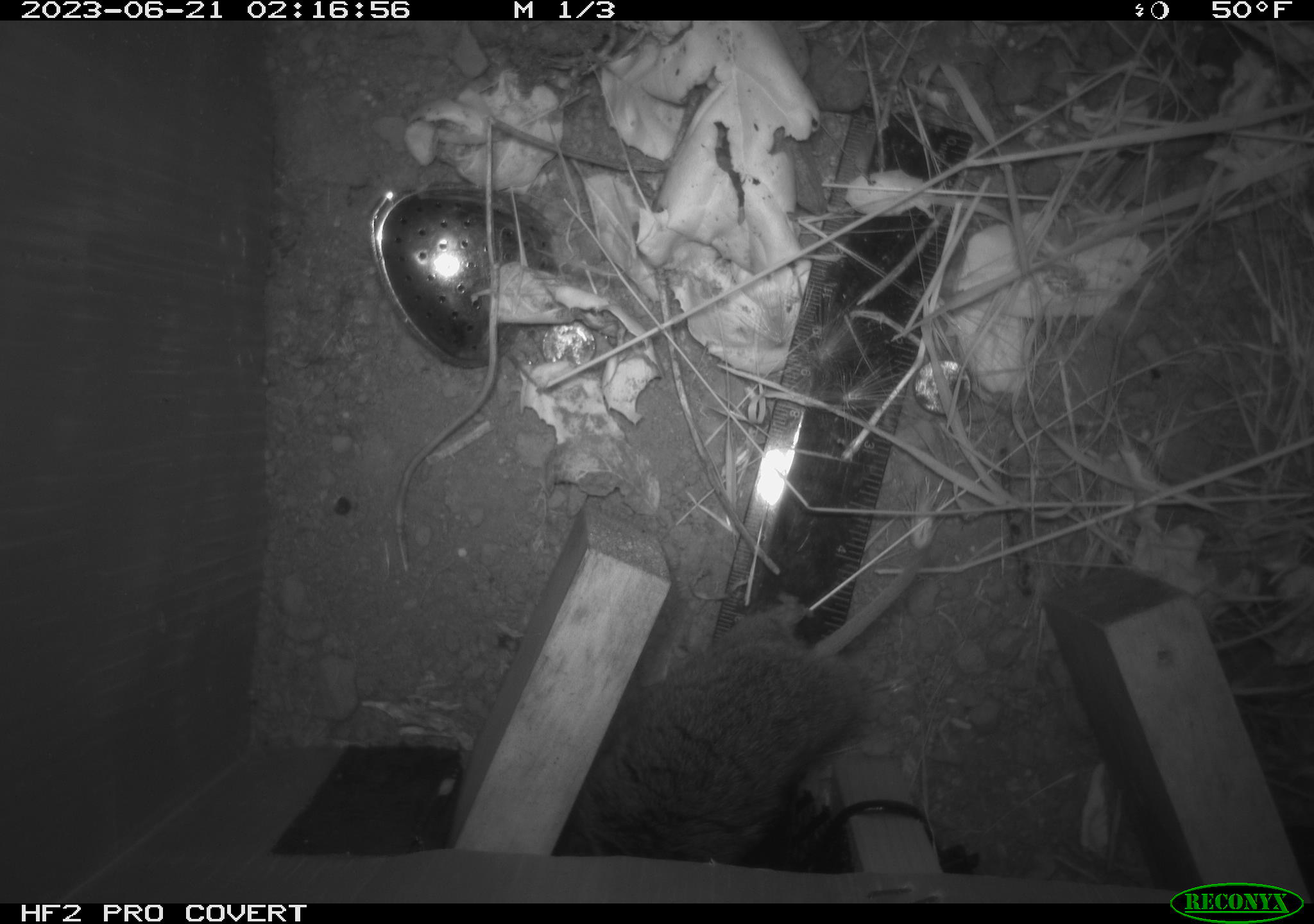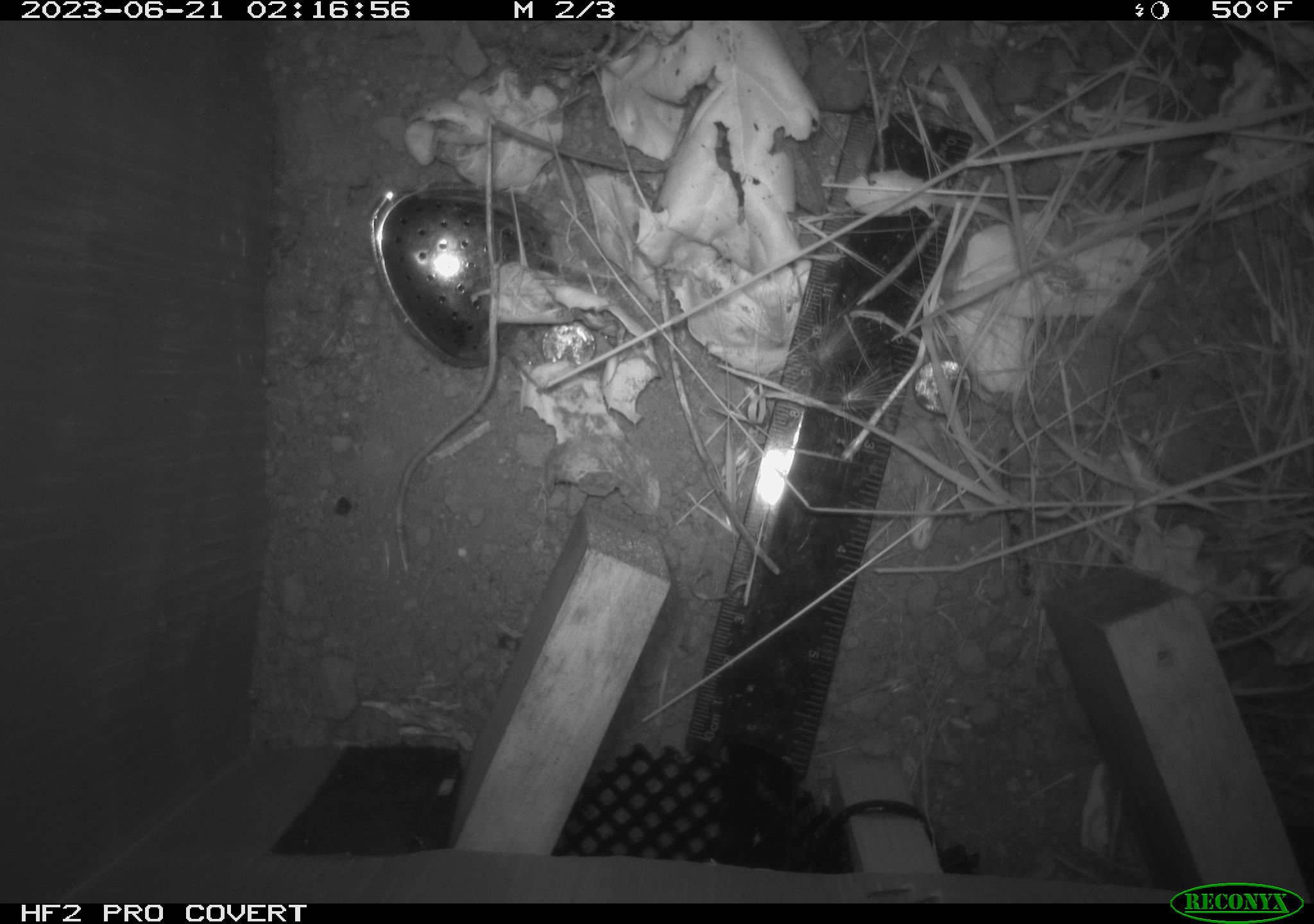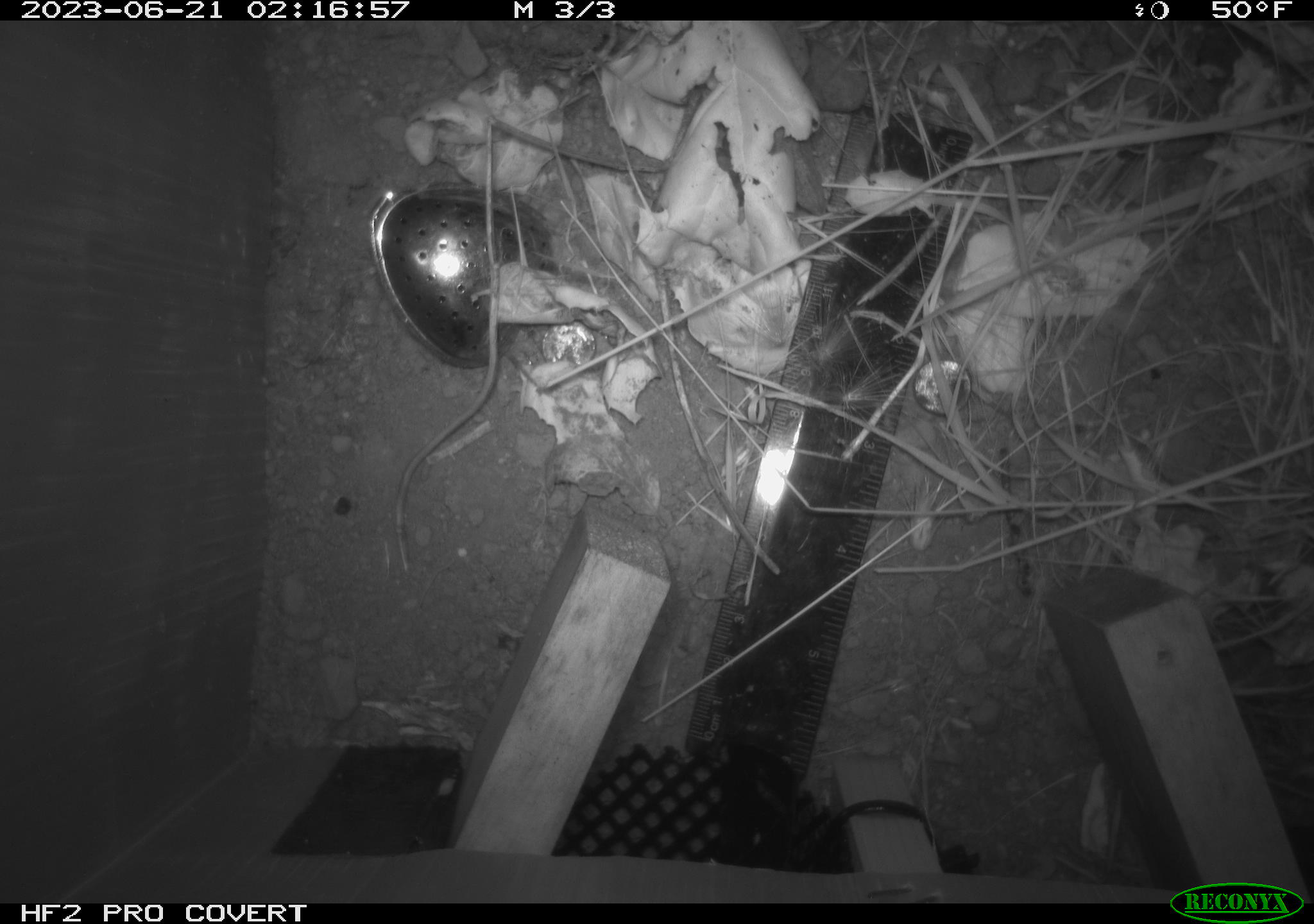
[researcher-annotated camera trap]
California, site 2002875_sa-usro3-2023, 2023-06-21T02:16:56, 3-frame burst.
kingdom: Animalia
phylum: Chordata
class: Mammalia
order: Rodentia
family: Cricetidae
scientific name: Arvicolinae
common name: voles, lemmings, and muskrats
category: arvicolinae subfamily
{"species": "arvicolinae subfamily (voles, lemmings, and muskrats) (Arvicolinae)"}